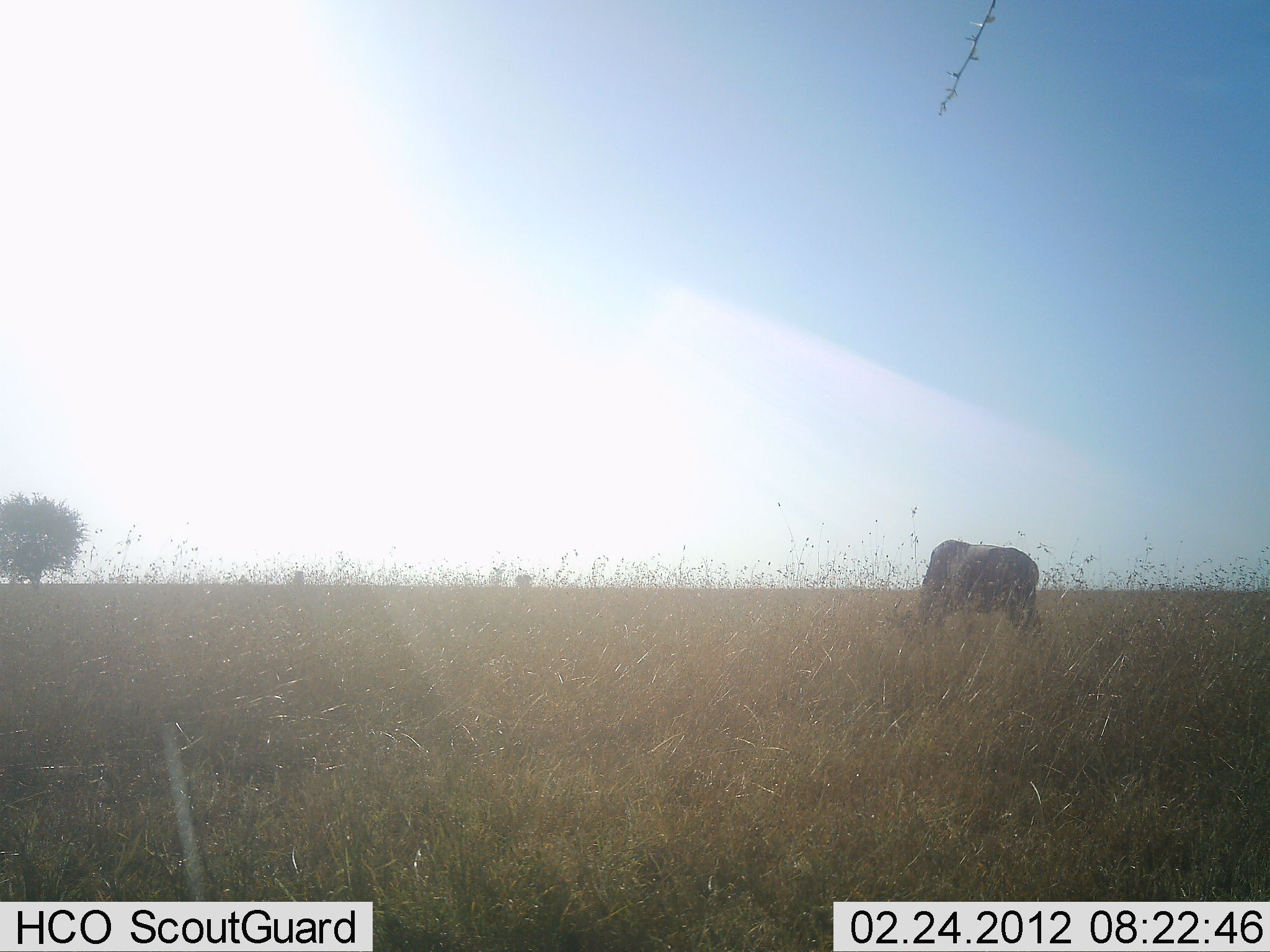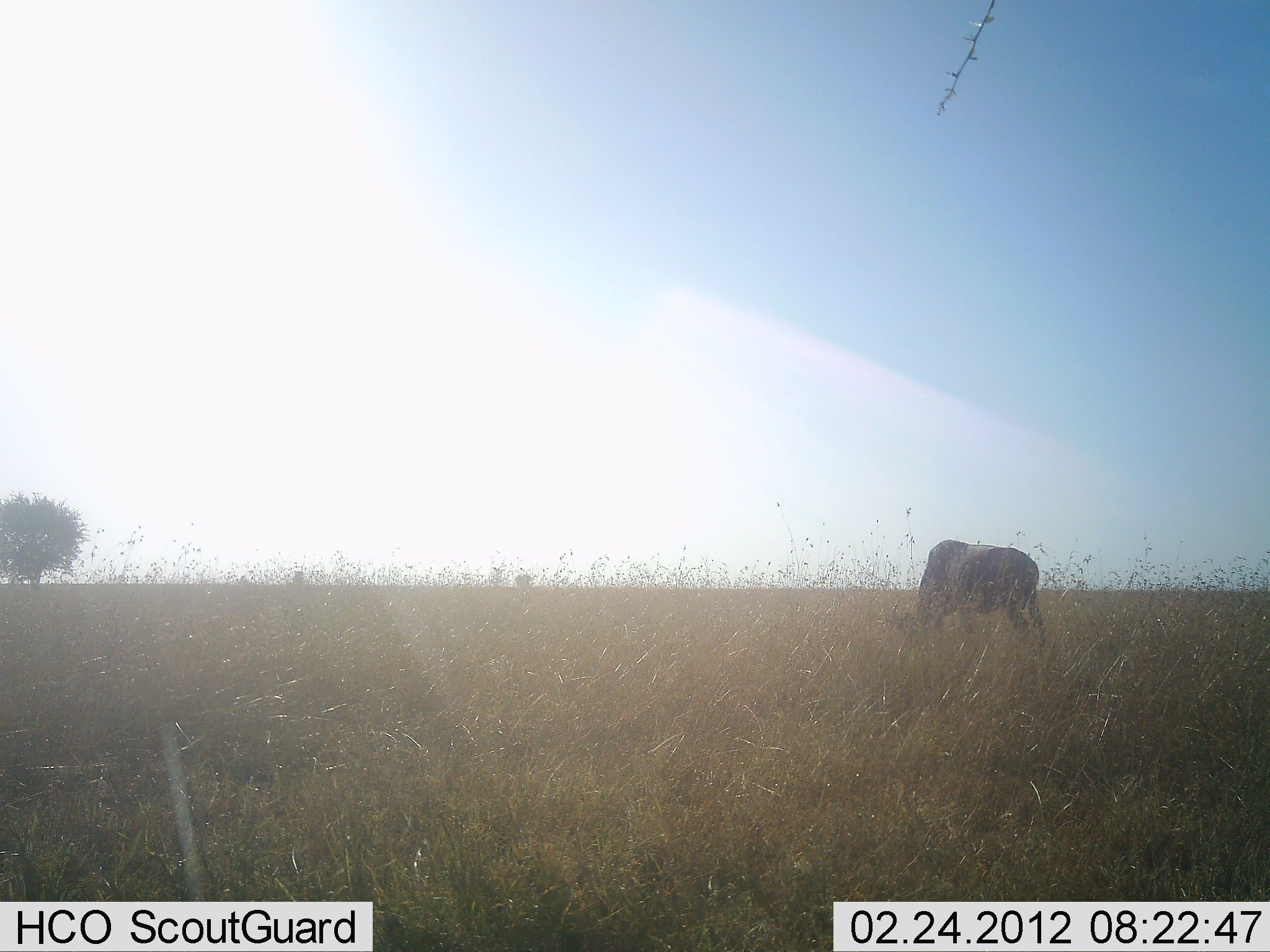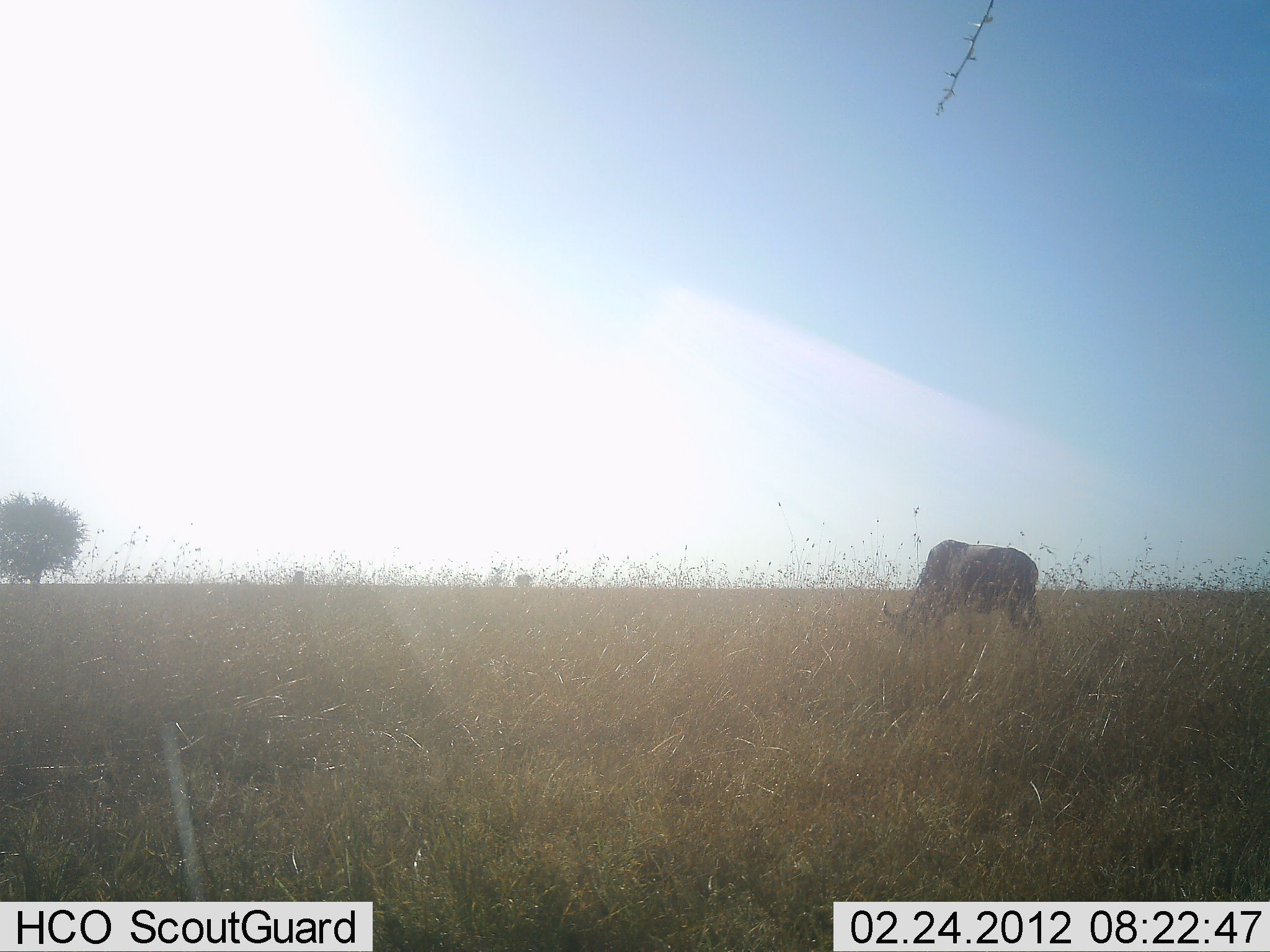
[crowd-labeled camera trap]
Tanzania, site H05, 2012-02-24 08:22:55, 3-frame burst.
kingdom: Animalia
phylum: Chordata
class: Mammalia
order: Artiodactyla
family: Bovidae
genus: Connochaetes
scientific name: Connochaetes taurinus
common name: blue wildebeest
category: wildebeest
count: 1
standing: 38%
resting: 0%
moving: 0%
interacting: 0%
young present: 0%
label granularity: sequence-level